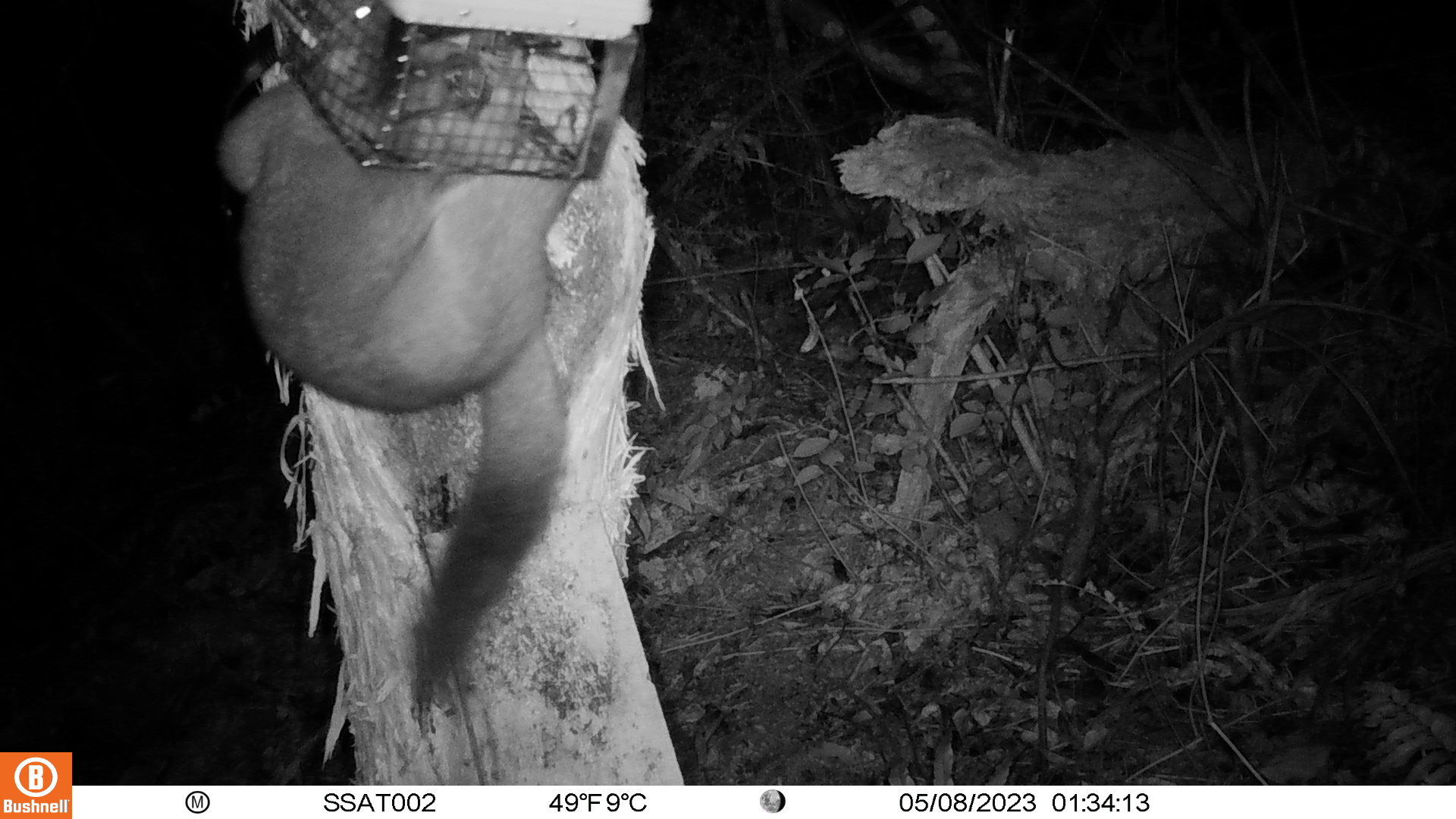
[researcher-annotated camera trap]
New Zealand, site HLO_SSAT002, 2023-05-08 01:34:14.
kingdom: Animalia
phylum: Chordata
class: Mammalia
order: Diprotodontia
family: Phalangeridae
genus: Trichosurus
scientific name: Trichosurus vulpecula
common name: common brushtail possum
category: possum